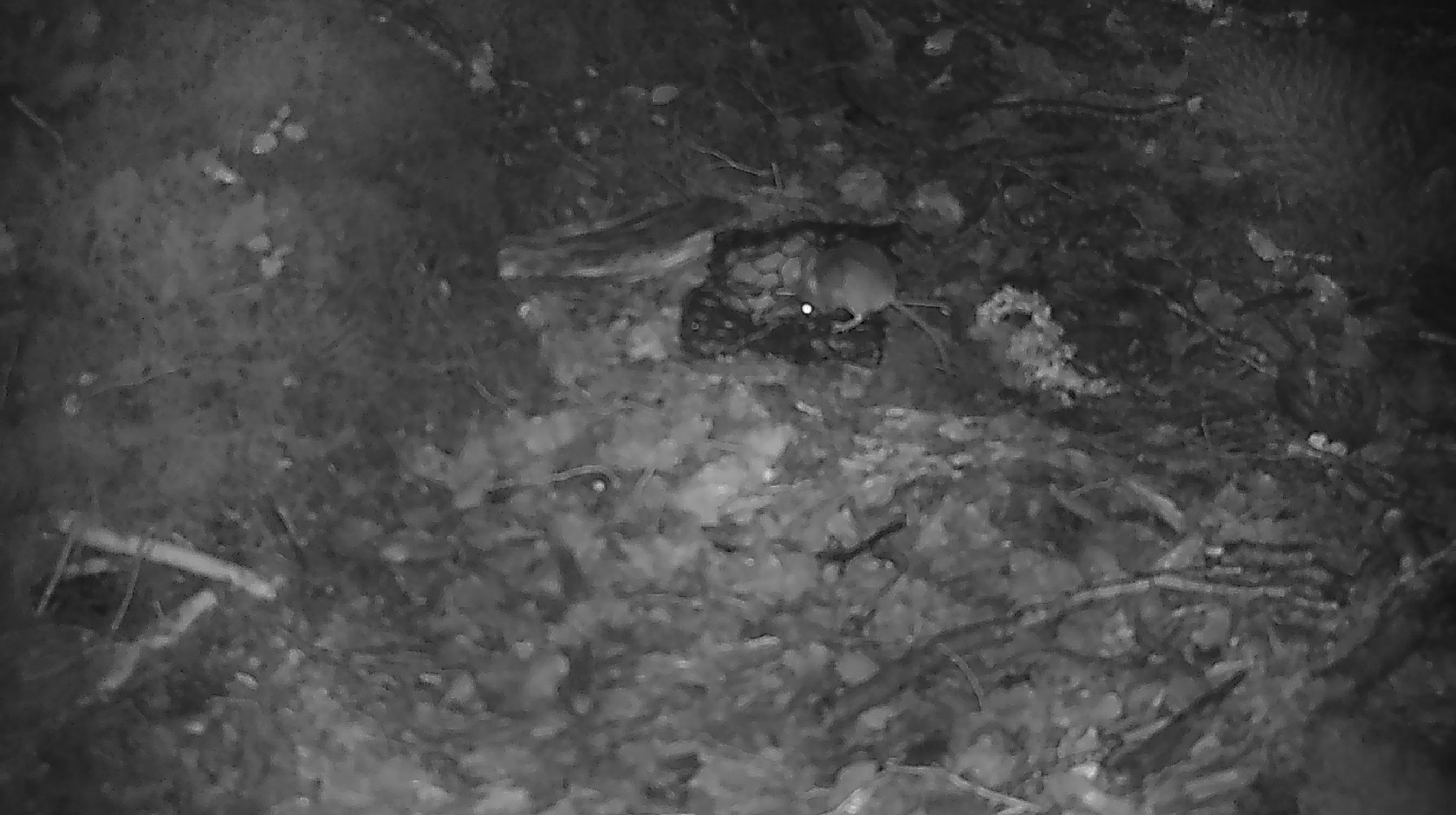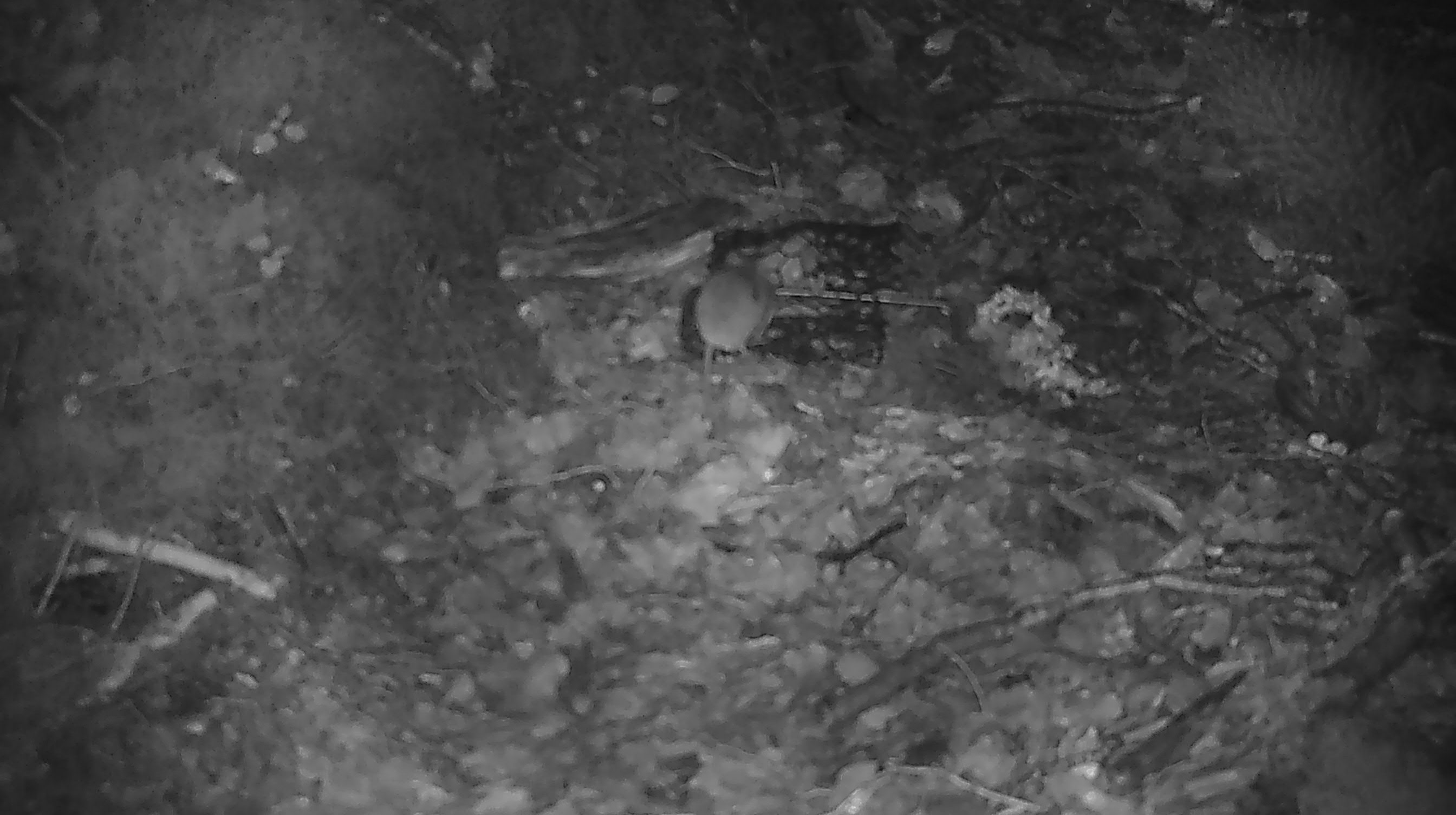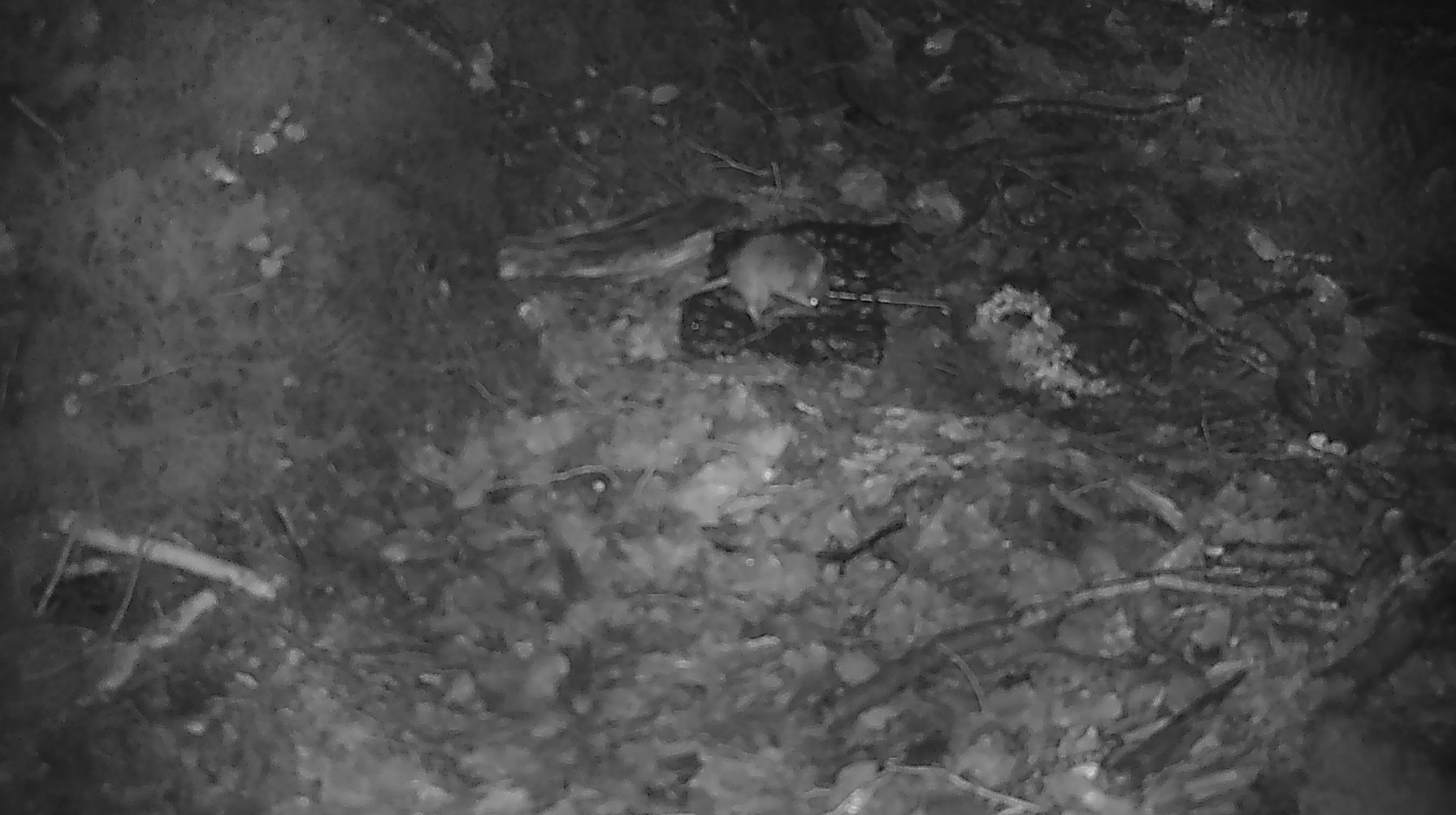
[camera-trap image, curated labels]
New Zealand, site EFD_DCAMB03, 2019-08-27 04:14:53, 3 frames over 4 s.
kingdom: Animalia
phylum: Chordata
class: Mammalia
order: Rodentia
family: Muridae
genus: Mus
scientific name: Mus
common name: mouse